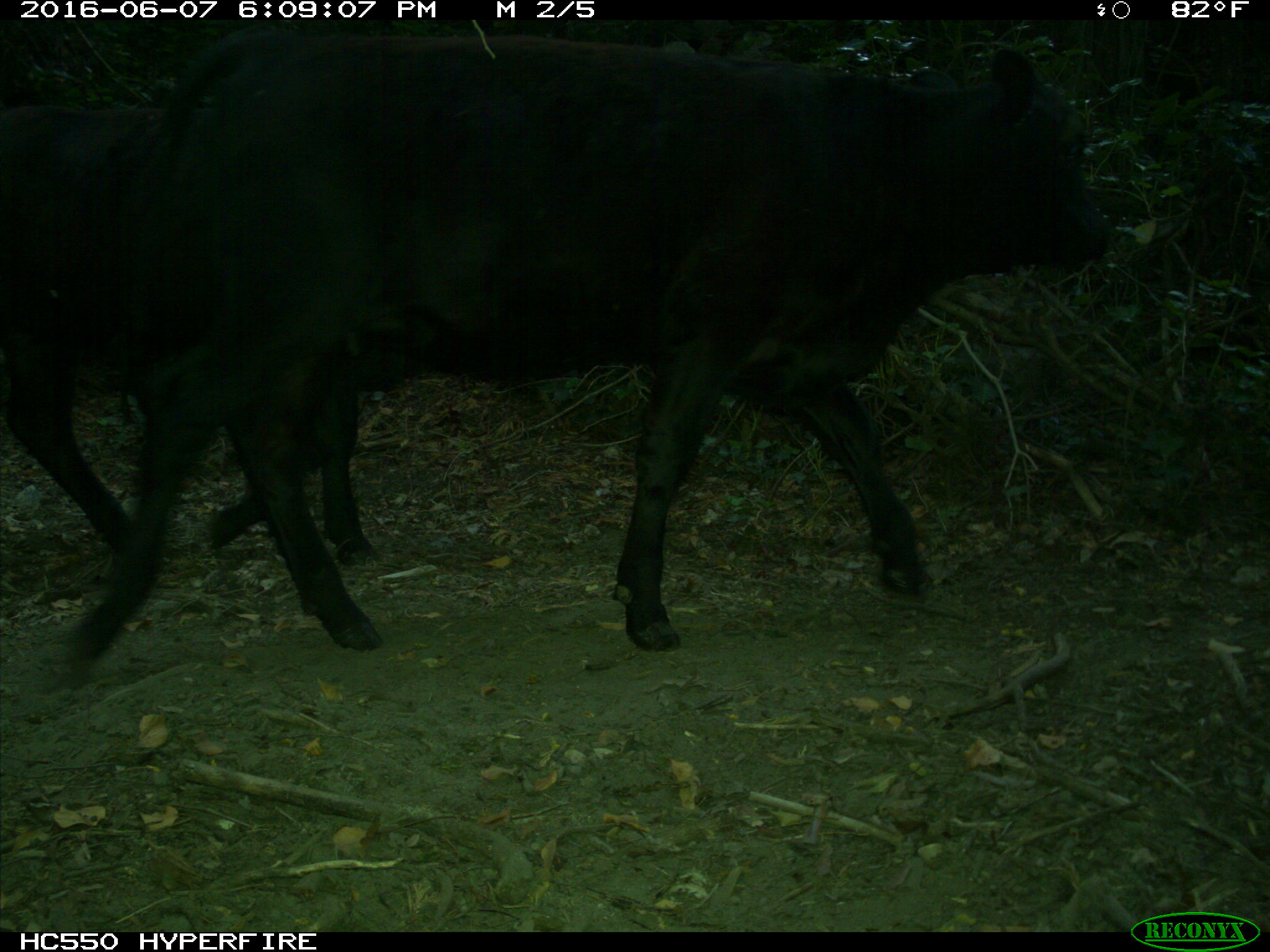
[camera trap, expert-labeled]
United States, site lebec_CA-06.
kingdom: Animalia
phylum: Chordata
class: Mammalia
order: Artiodactyla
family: Bovidae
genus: Bos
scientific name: Bos taurus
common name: domestic cow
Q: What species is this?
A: Bos taurus (domestic cow).